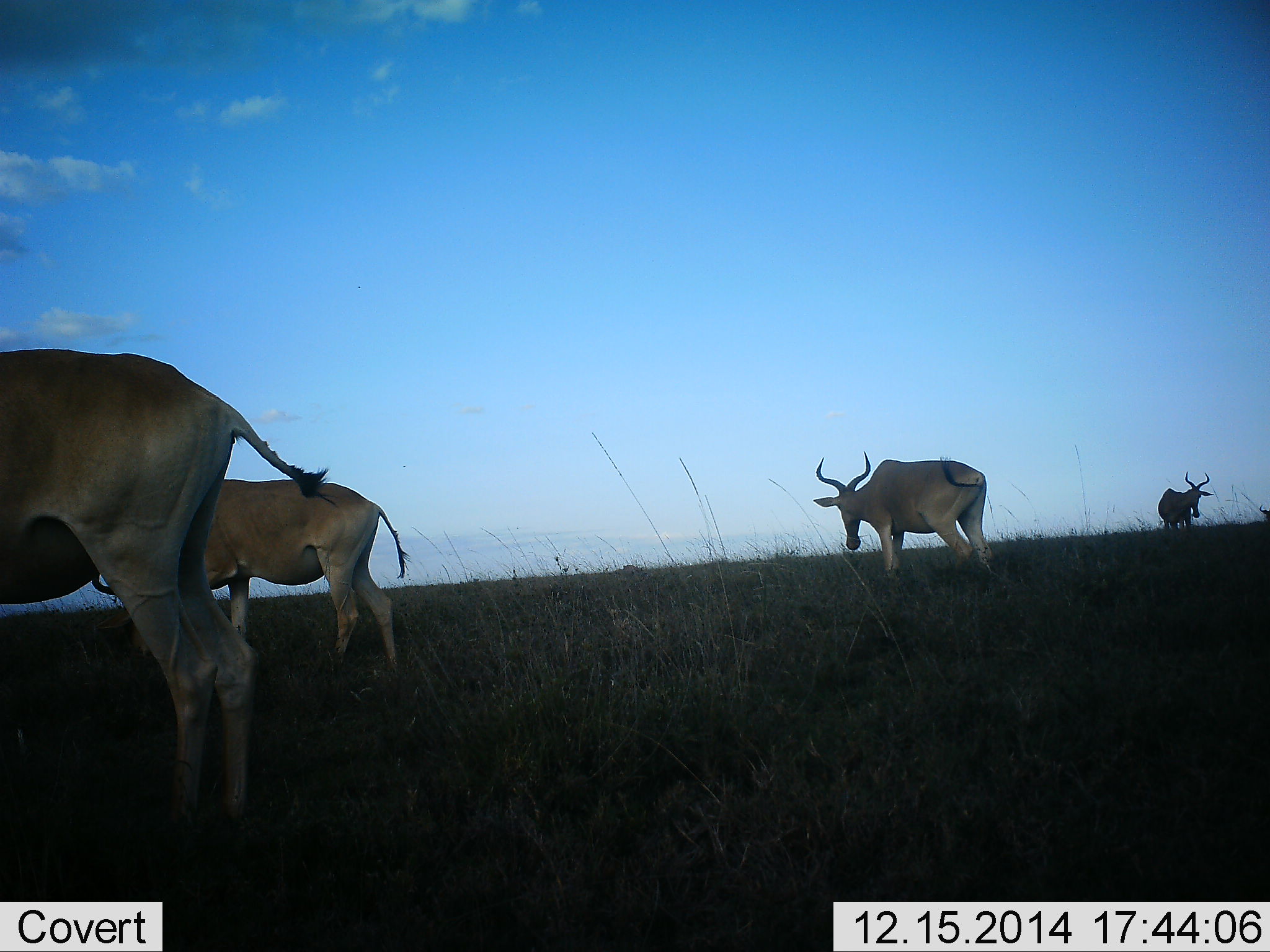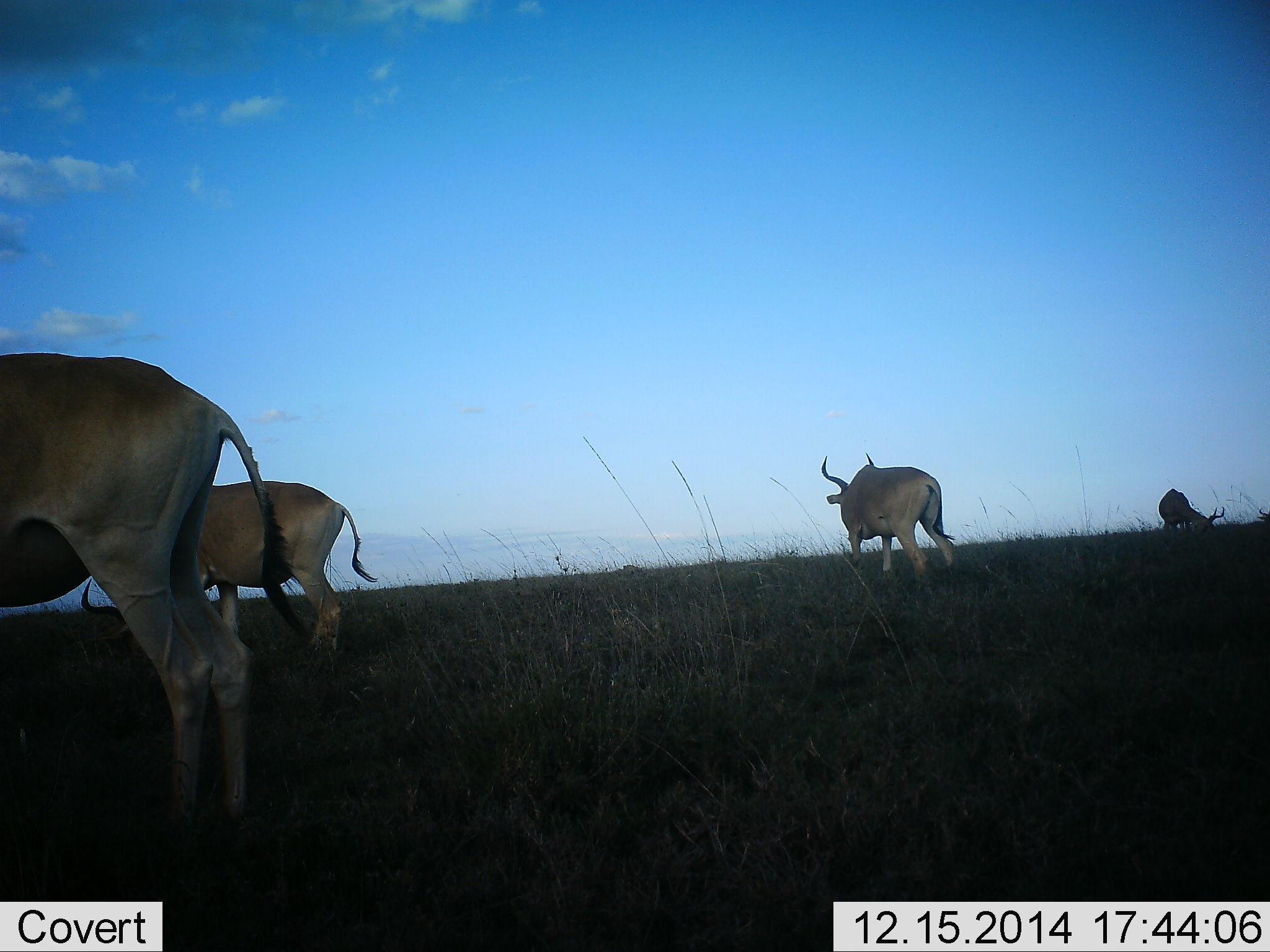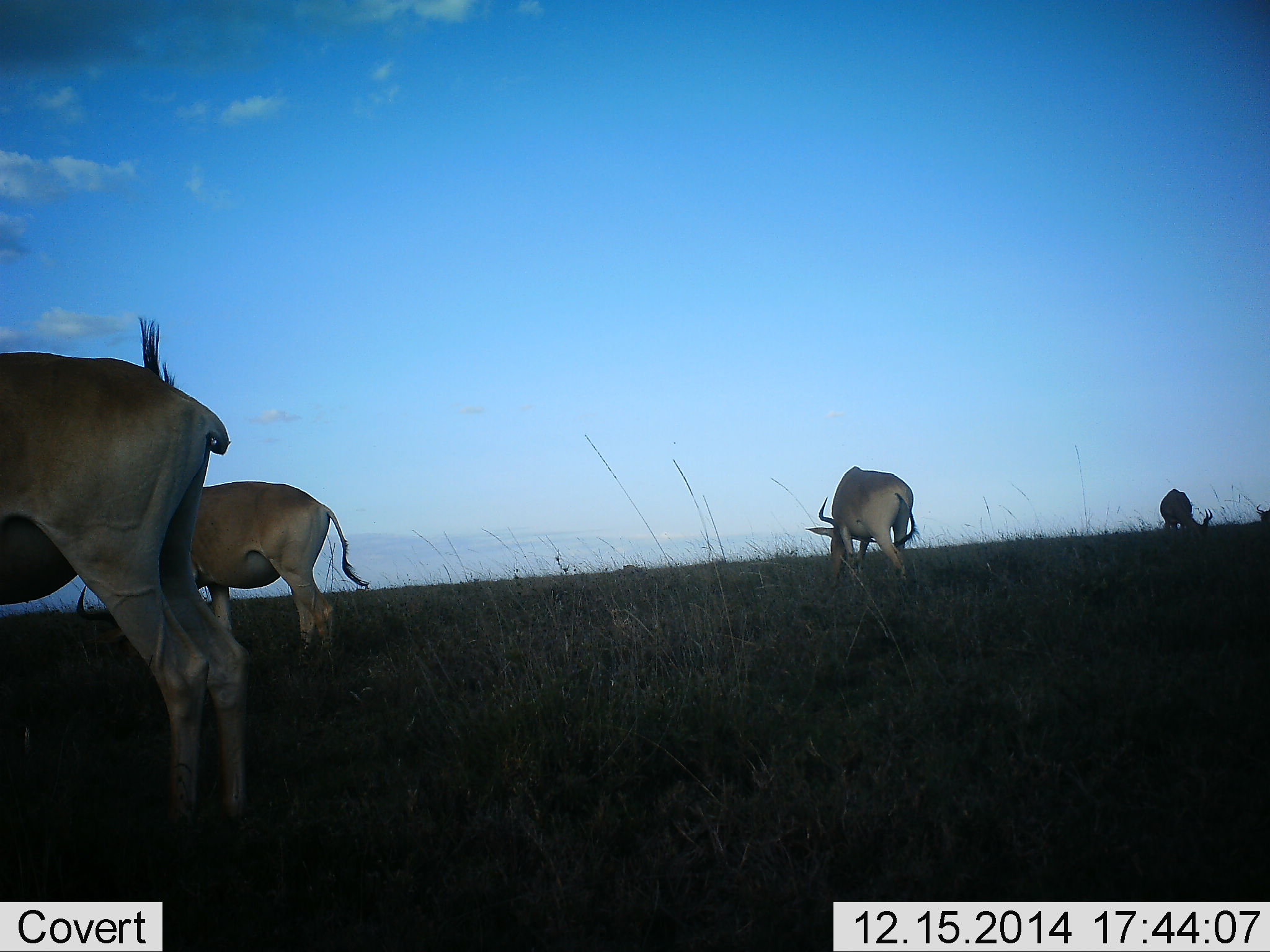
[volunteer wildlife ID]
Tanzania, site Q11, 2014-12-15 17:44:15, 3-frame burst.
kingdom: Animalia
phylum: Chordata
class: Mammalia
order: Artiodactyla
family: Bovidae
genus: Alcelaphus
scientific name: Alcelaphus buselaphus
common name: hartebeest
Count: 4.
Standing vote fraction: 40%.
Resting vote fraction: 0%.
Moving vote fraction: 20%.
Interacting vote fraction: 0%.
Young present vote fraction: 0%.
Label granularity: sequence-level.